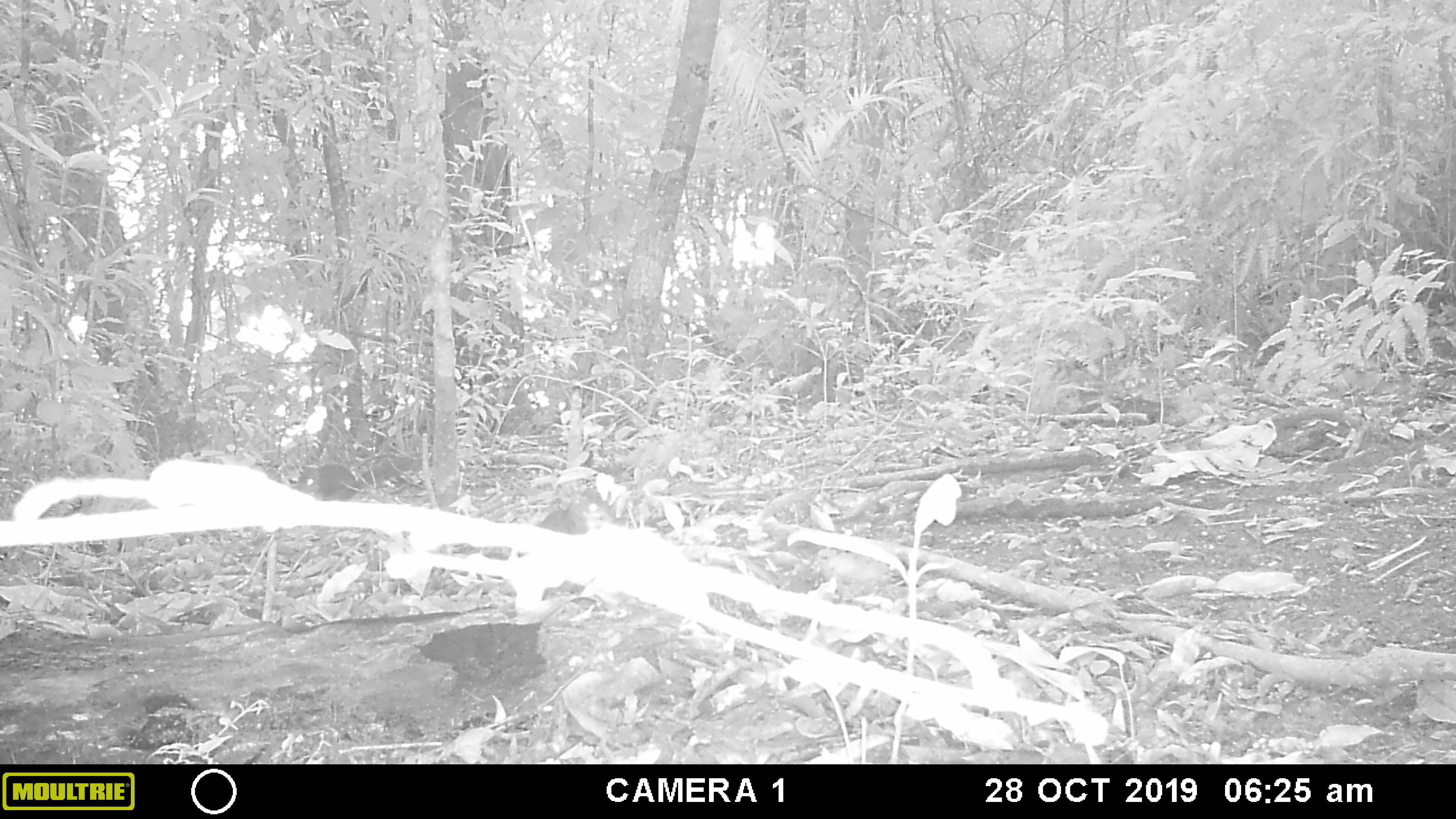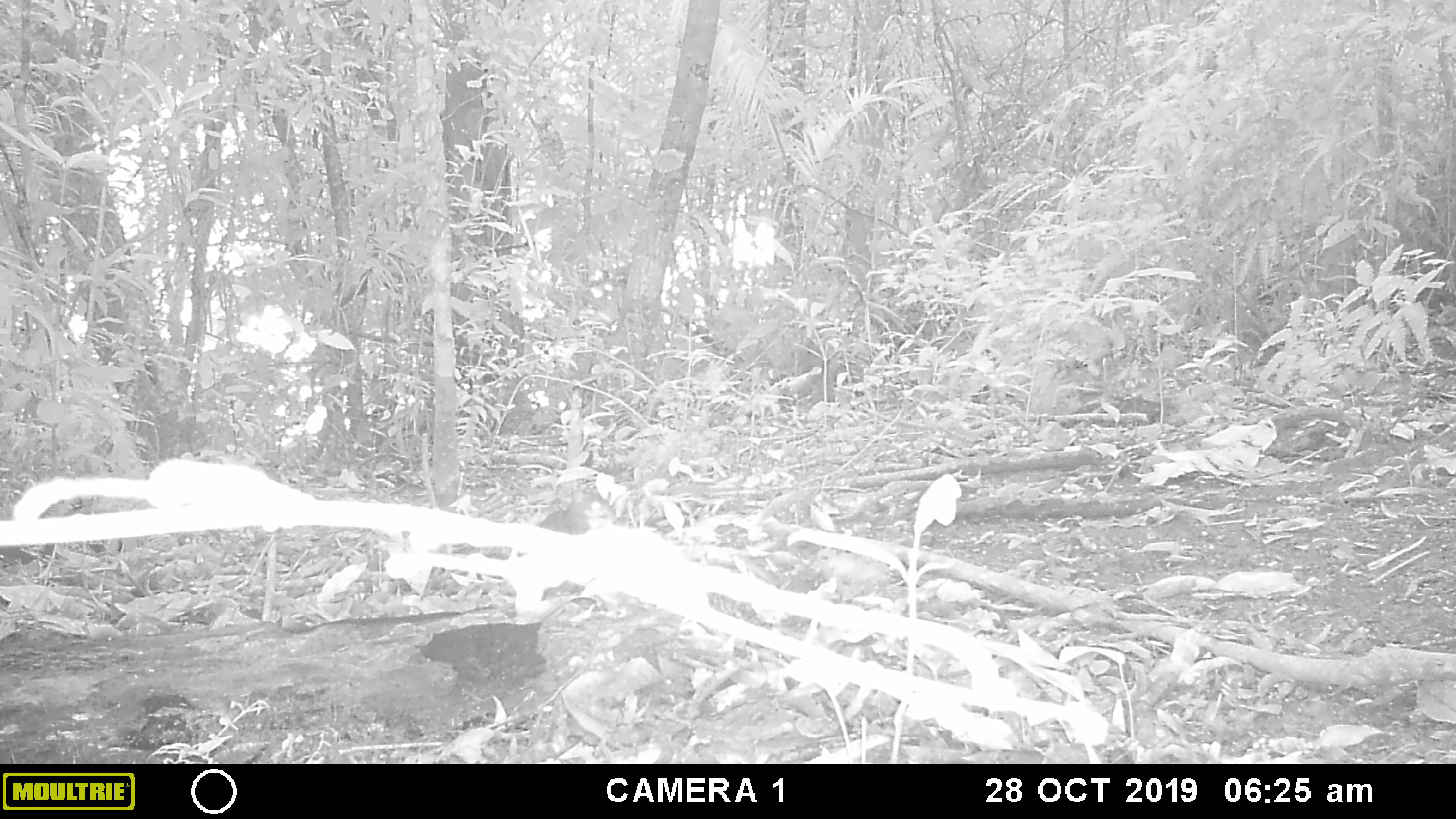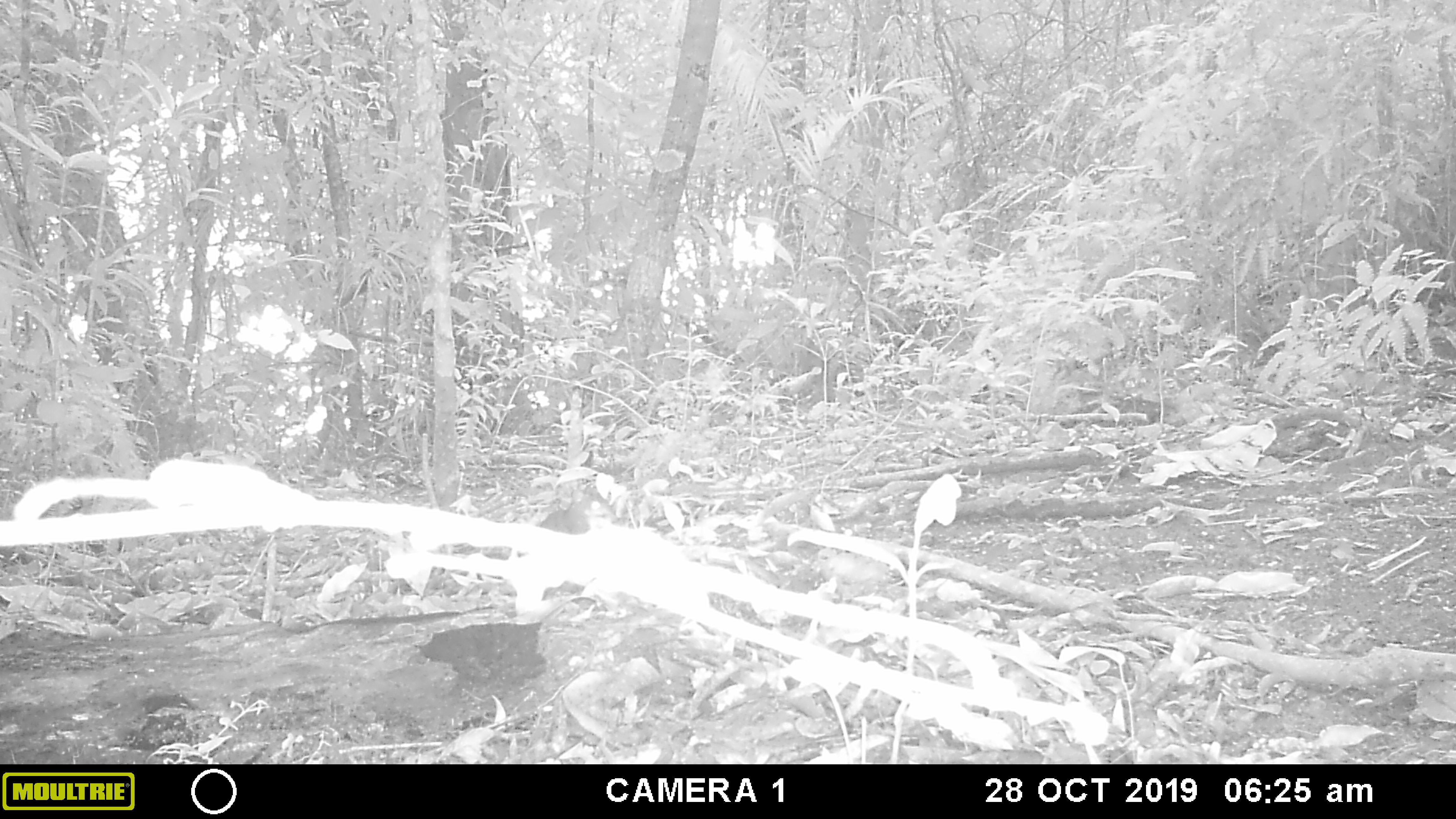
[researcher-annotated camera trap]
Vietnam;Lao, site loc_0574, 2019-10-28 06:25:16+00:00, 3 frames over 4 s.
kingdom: Animalia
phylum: Chordata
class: Mammalia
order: Rodentia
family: Sciuridae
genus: Dremomys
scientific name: Dremomys rufigenis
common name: red-cheeked squirrel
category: red cheeked squirrel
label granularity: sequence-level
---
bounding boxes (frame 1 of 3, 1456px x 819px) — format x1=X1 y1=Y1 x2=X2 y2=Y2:
red cheeked squirrel: x1=293 y1=455 x2=422 y2=503